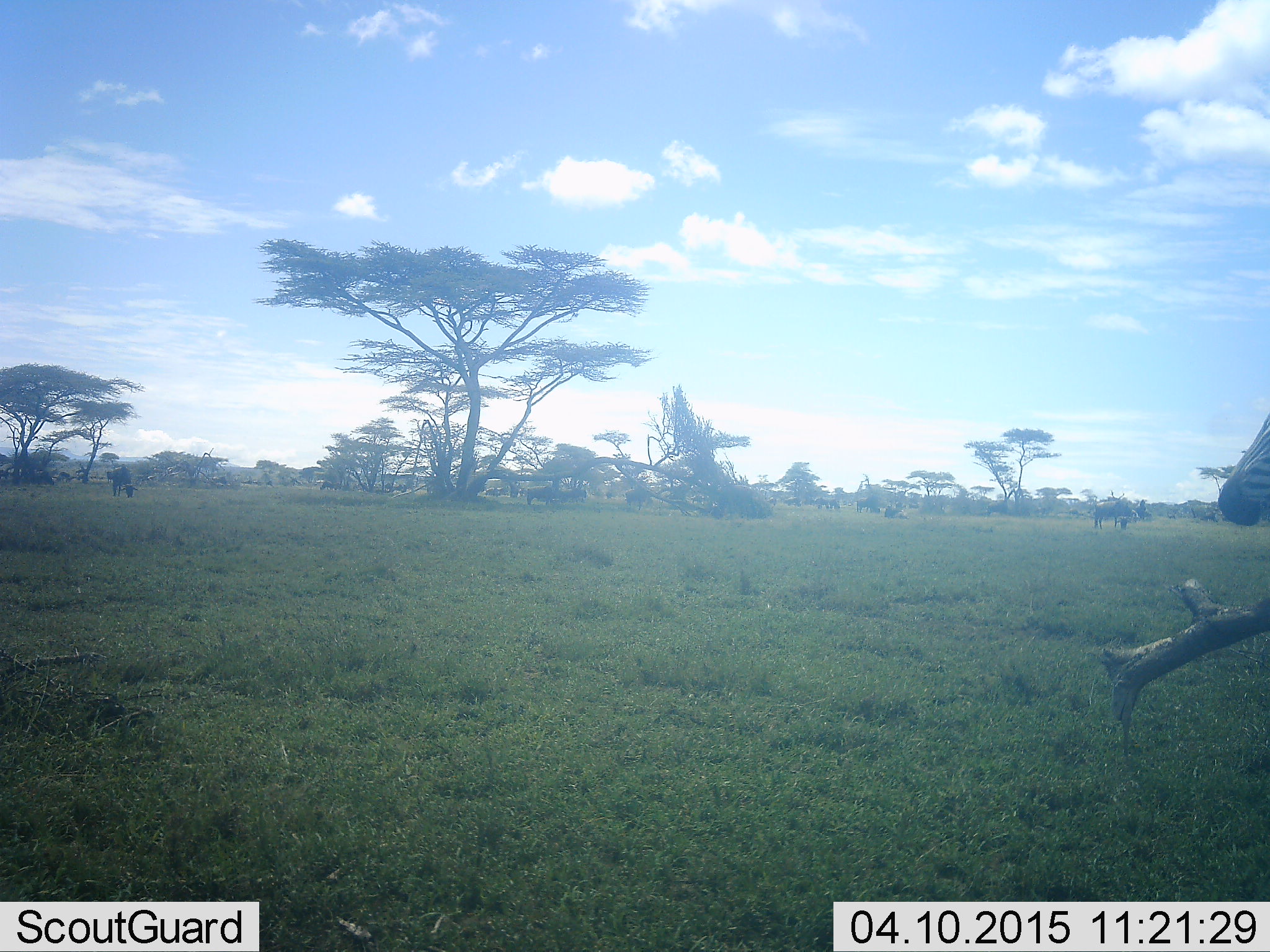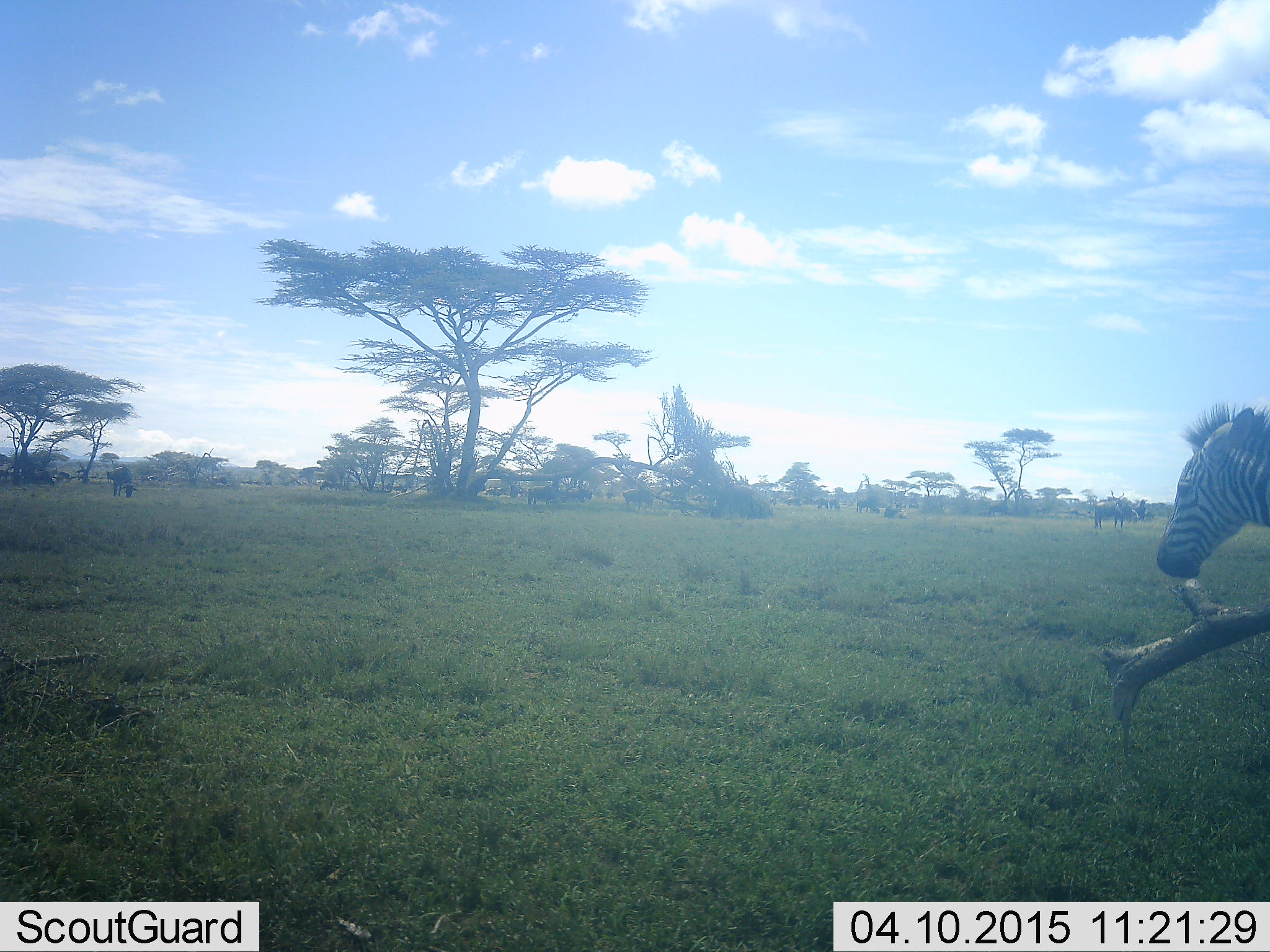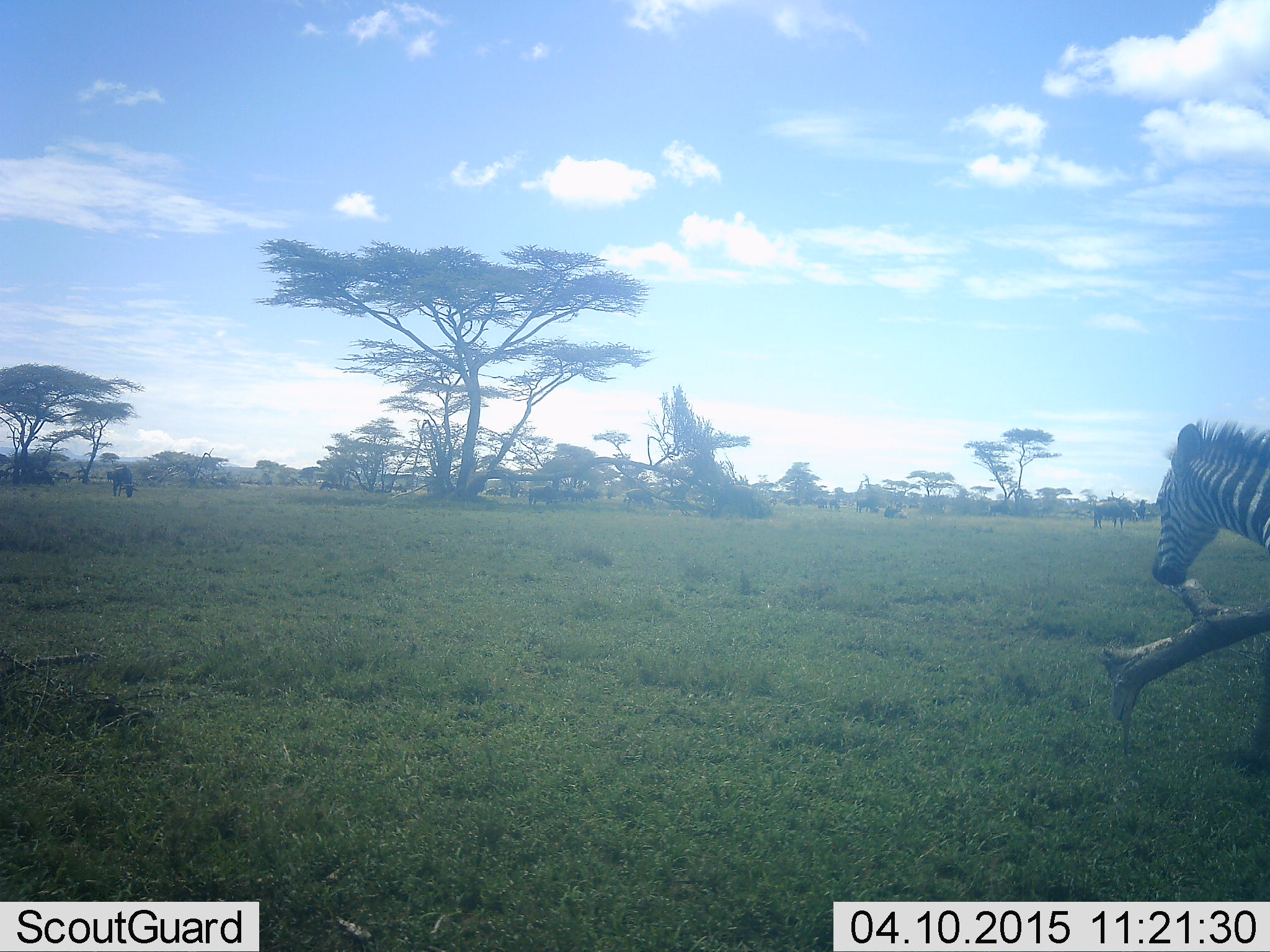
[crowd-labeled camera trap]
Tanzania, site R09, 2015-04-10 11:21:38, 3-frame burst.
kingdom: Animalia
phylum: Chordata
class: Mammalia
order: Perissodactyla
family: Equidae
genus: Equus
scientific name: Equus quagga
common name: plains zebra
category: zebra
Zebra (plains zebra) (Equus quagga), count 1. Behavior (volunteer vote fractions): standing 42%, resting 0%, moving 63%, interacting 5%. Young present (vote fraction): 5%. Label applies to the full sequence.